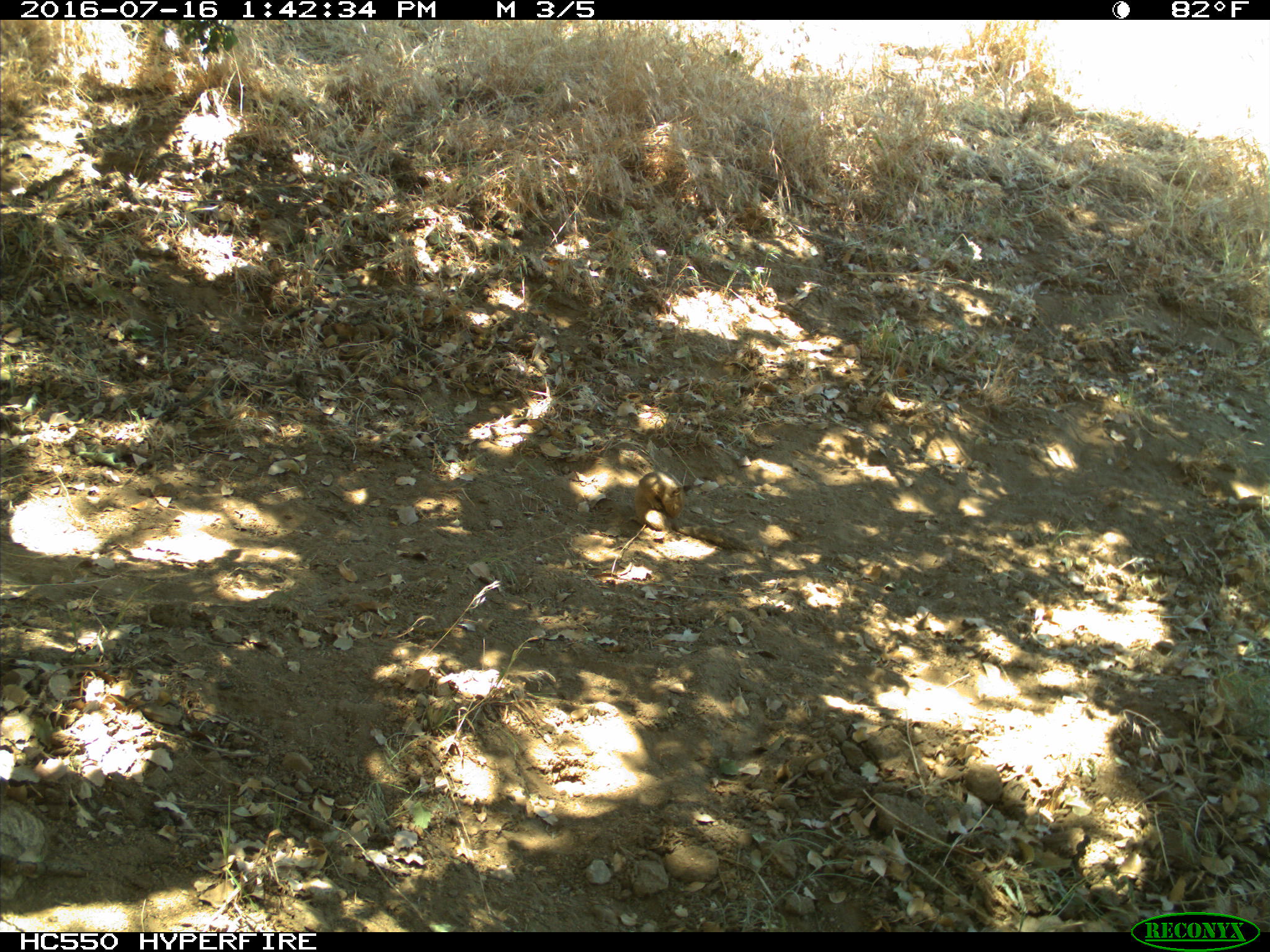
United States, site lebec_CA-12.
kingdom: Animalia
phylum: Chordata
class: Mammalia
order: Rodentia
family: Sciuridae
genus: Otospermophilus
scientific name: Otospermophilus beecheyi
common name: california ground squirrel